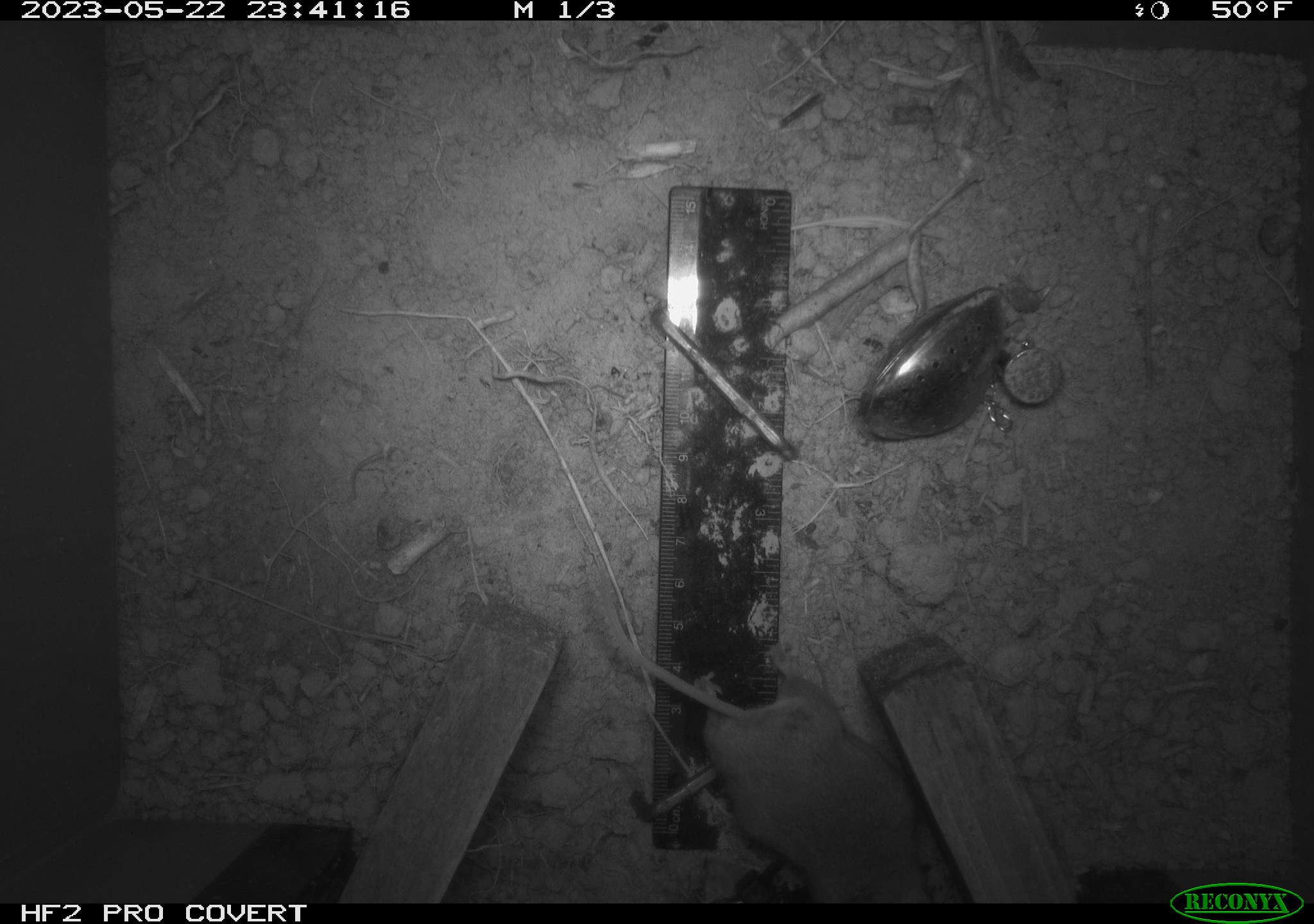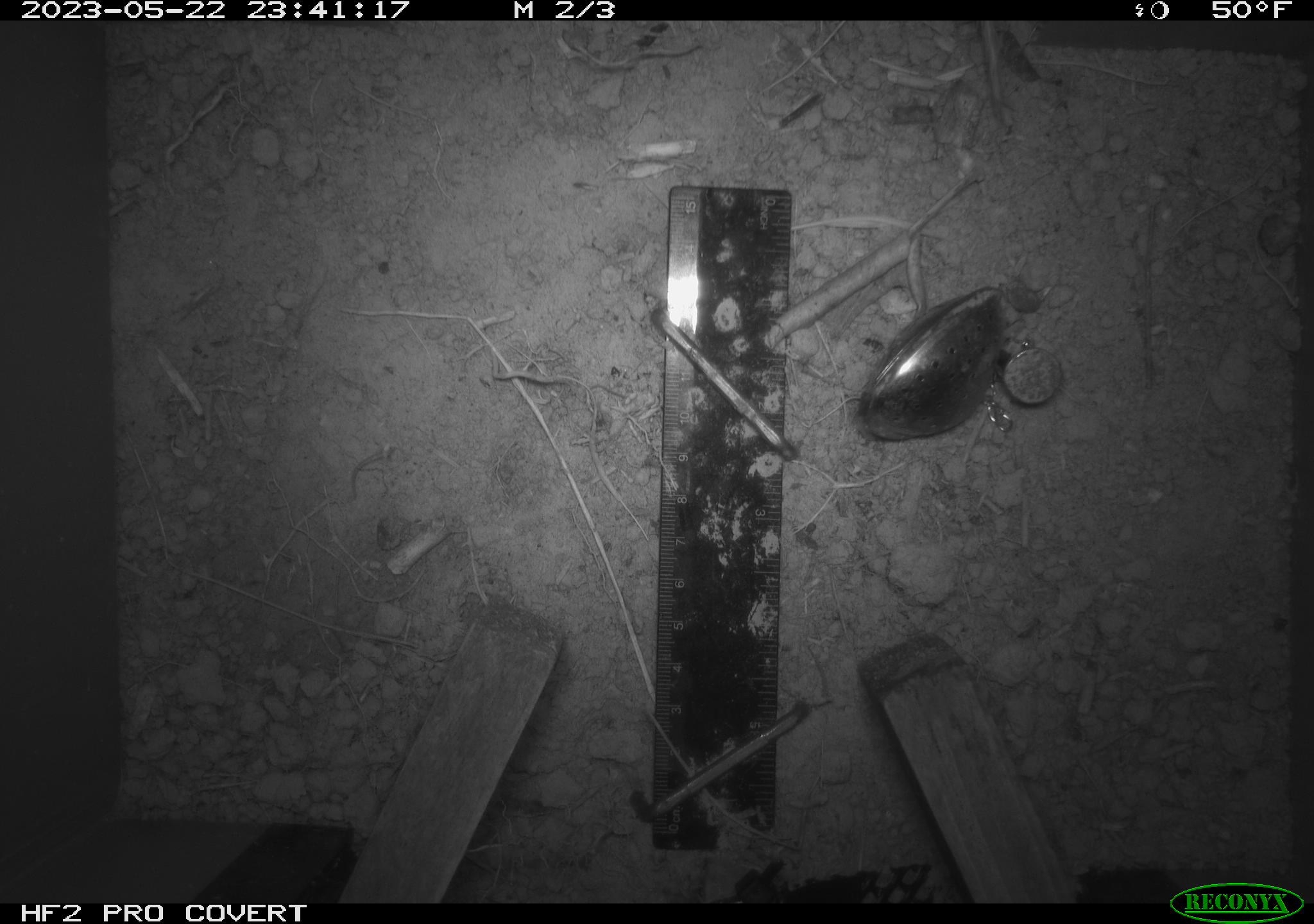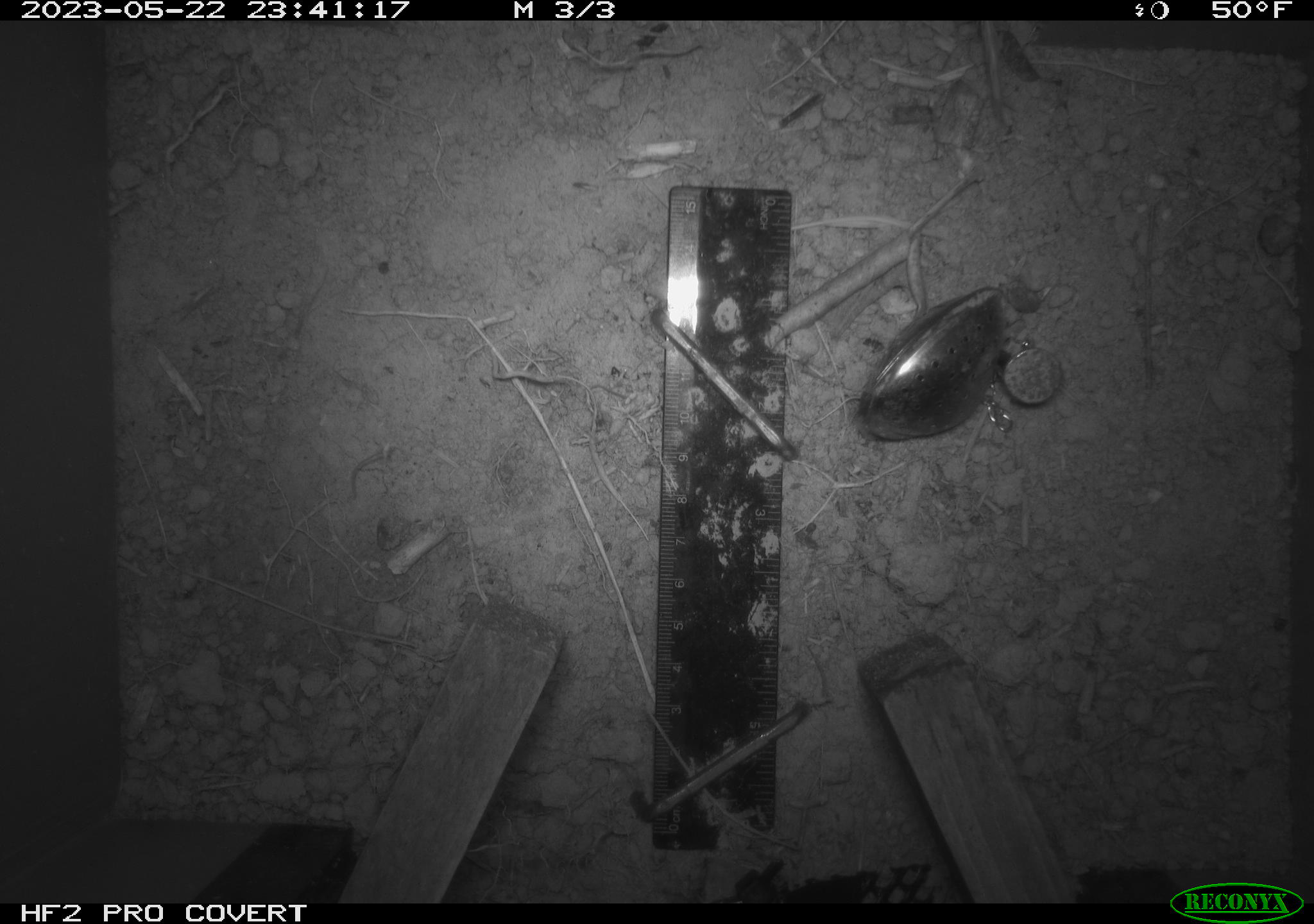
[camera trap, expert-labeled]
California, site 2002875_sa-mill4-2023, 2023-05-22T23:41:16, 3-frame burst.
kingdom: Animalia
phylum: Chordata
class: Mammalia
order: Rodentia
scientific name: Rodentia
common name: mouse species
Mouse species (Rodentia).